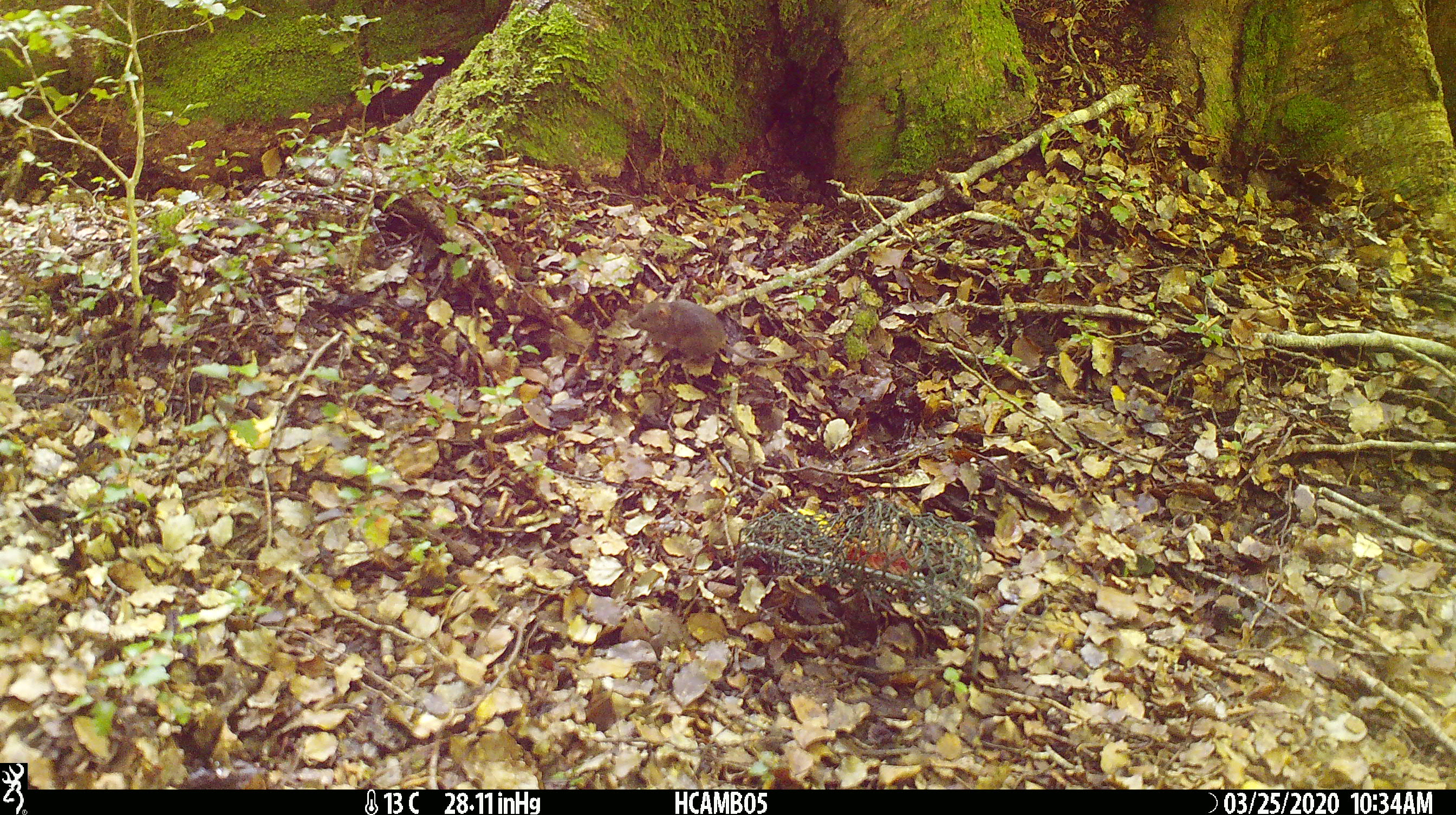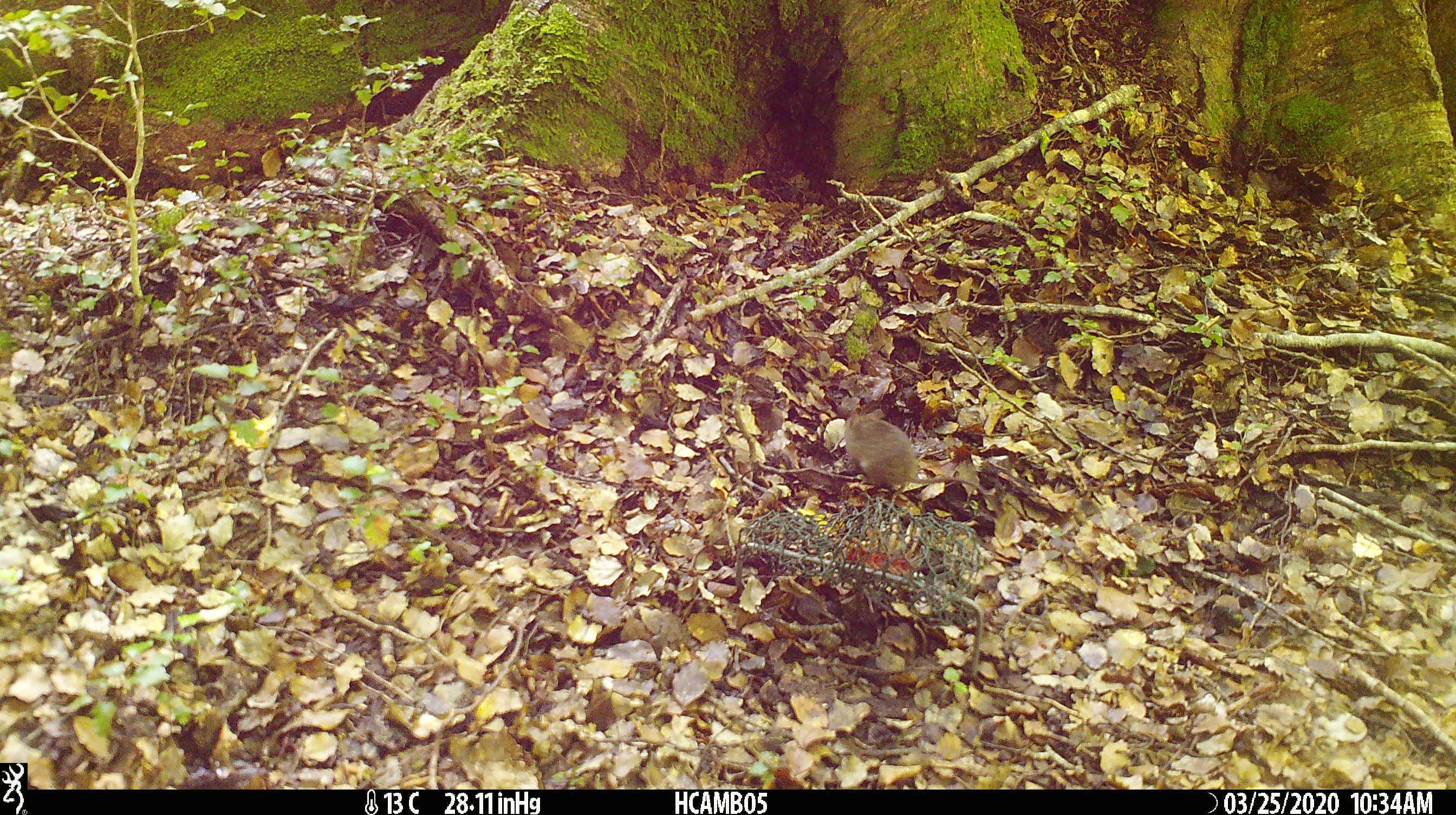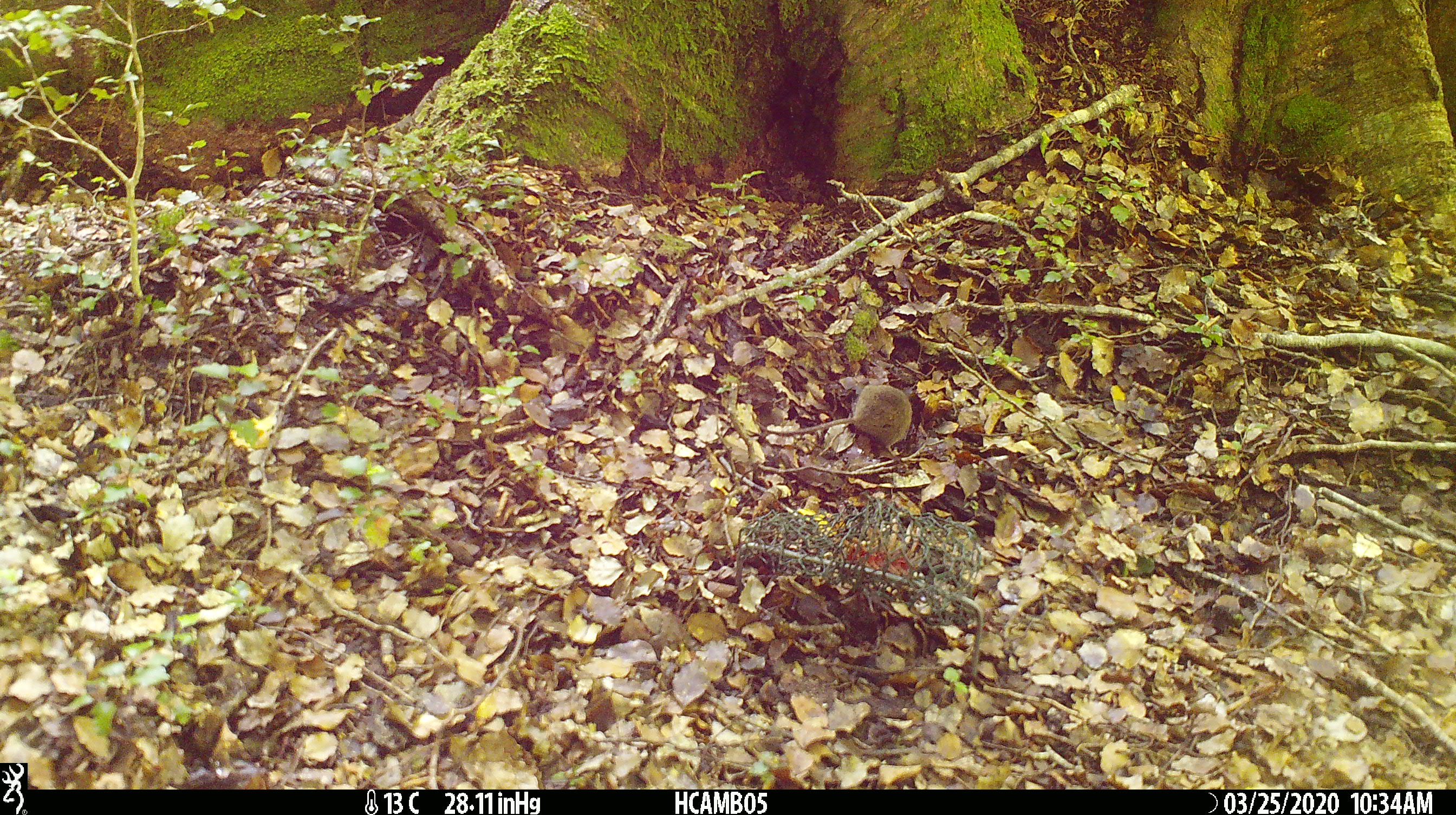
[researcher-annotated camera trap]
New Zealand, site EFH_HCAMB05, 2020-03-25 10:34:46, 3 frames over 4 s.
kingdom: Animalia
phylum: Chordata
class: Mammalia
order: Rodentia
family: Muridae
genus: Mus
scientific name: Mus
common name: mouse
Mouse (Mus).